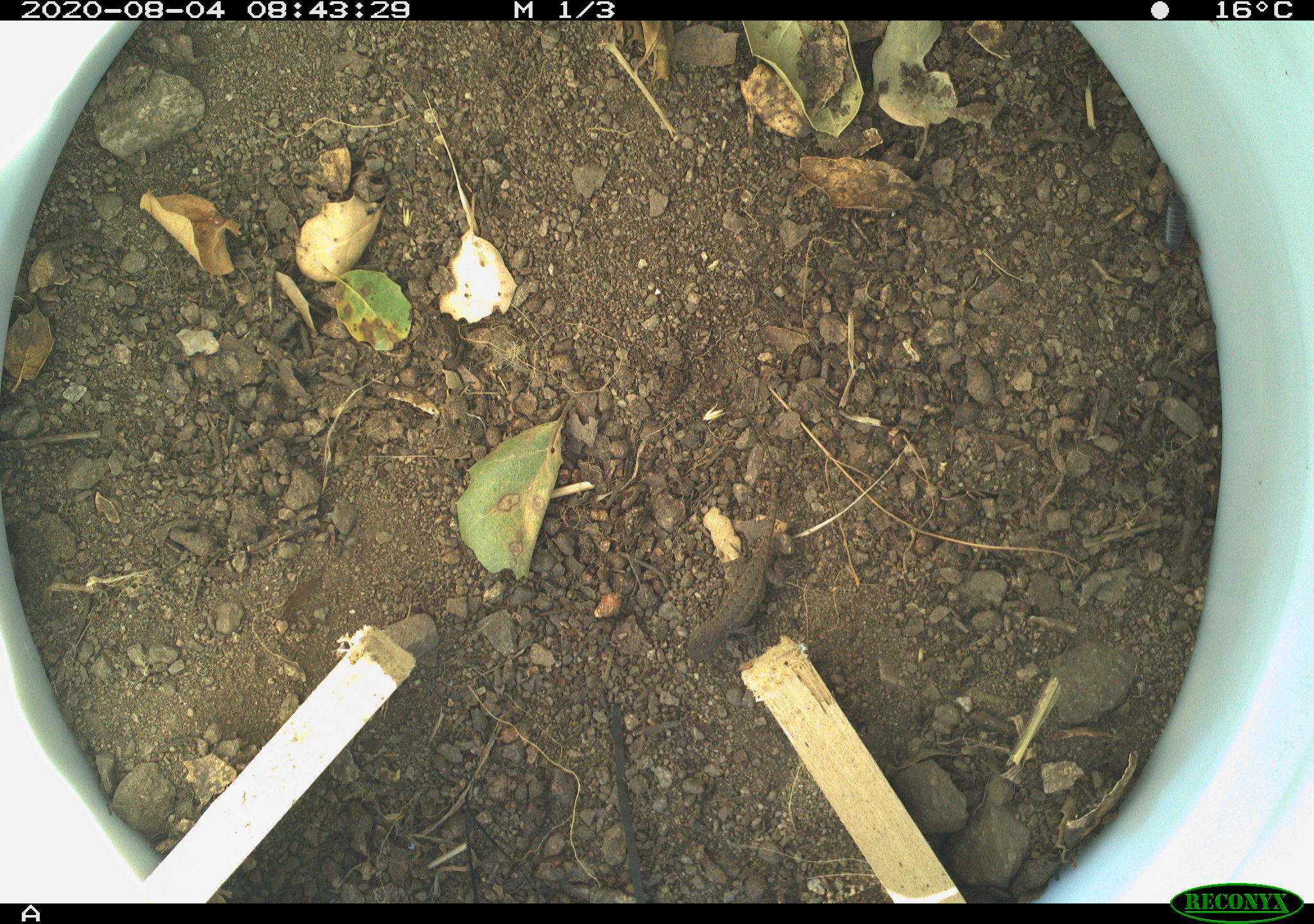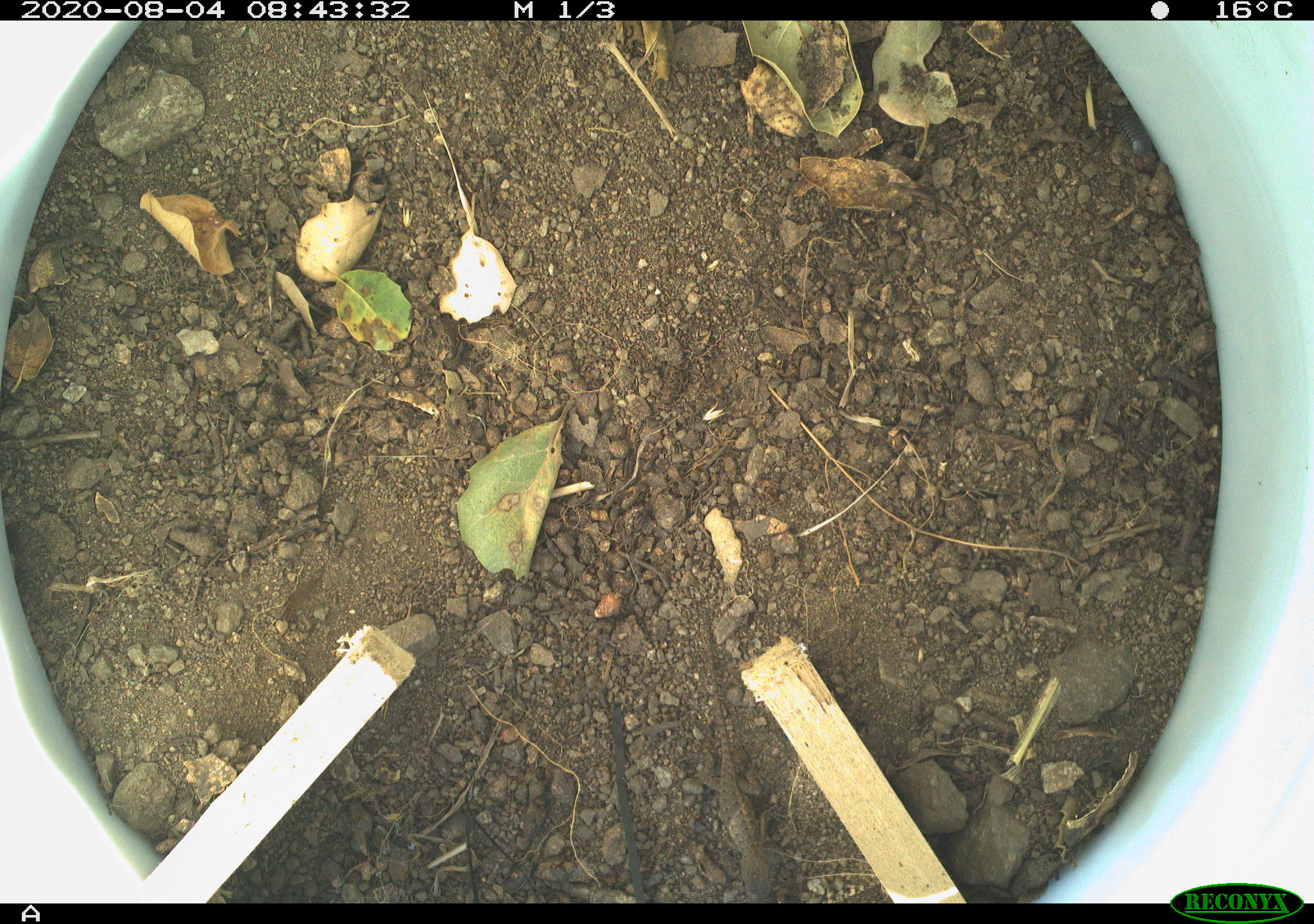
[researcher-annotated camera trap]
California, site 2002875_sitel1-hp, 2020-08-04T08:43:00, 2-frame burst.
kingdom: Animalia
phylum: Chordata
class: Reptilia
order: Squamata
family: Phrynosomatidae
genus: Sceloporus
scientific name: Sceloporus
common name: spiny lizards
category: sceloporus species